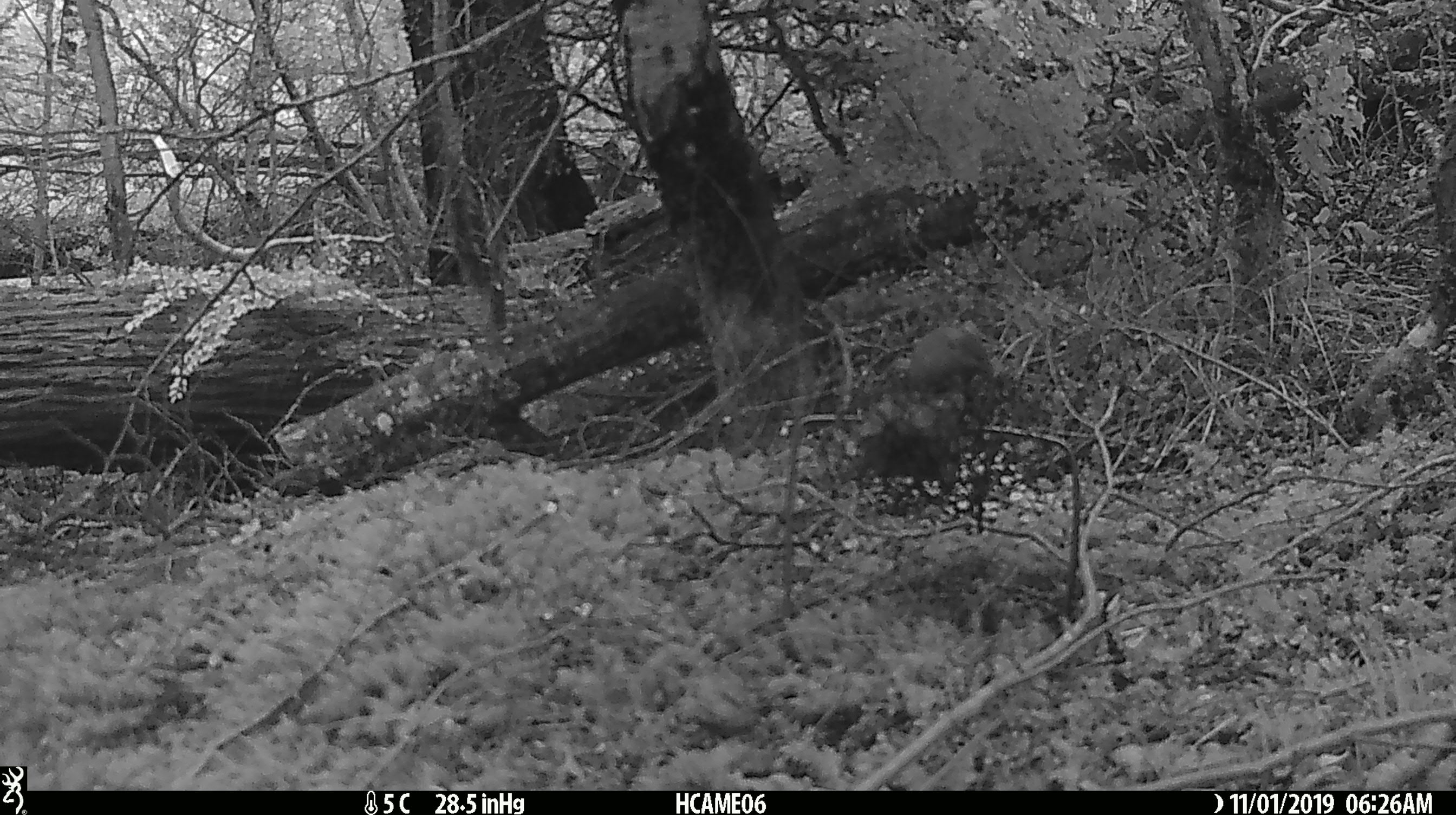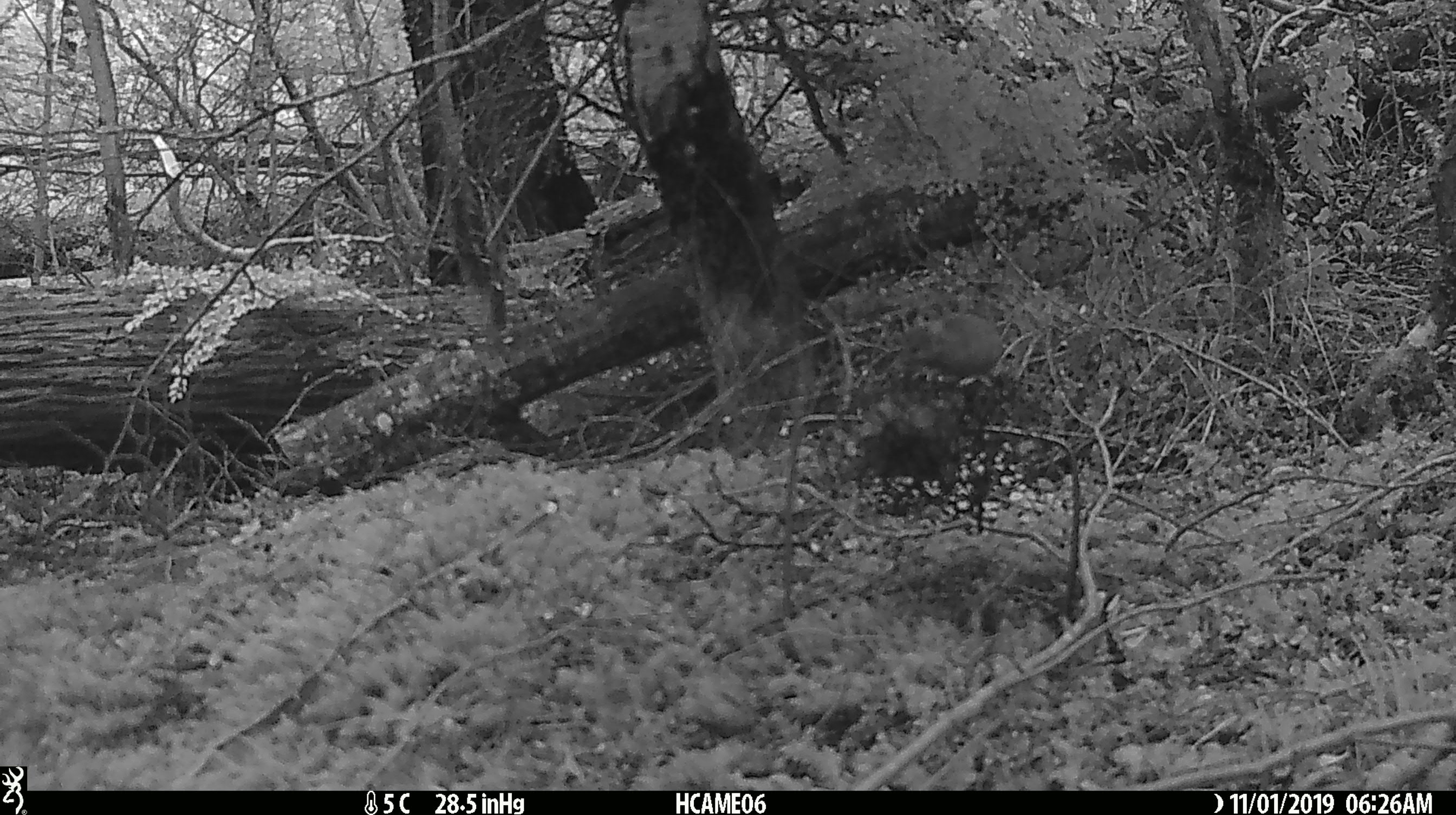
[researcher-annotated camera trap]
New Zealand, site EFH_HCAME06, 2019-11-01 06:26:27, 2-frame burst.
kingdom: Animalia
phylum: Chordata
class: Mammalia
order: Rodentia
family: Muridae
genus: Mus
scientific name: Mus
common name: mouse